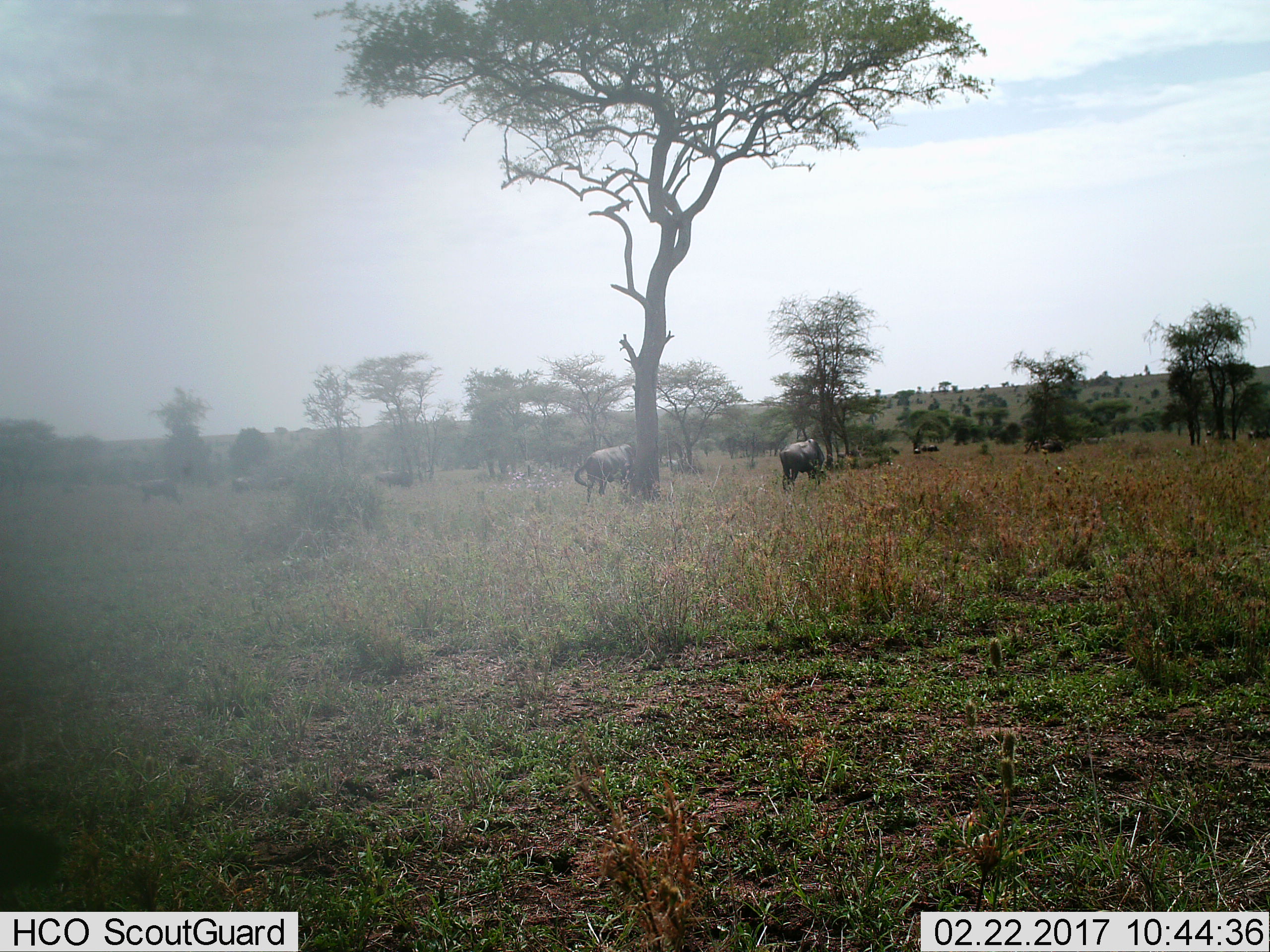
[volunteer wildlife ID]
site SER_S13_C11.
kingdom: Animalia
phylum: Chordata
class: Mammalia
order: Artiodactyla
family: Bovidae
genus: Connochaetes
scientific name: Connochaetes taurinus taurinus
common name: blue wildebeest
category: wildebeestblue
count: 6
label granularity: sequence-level